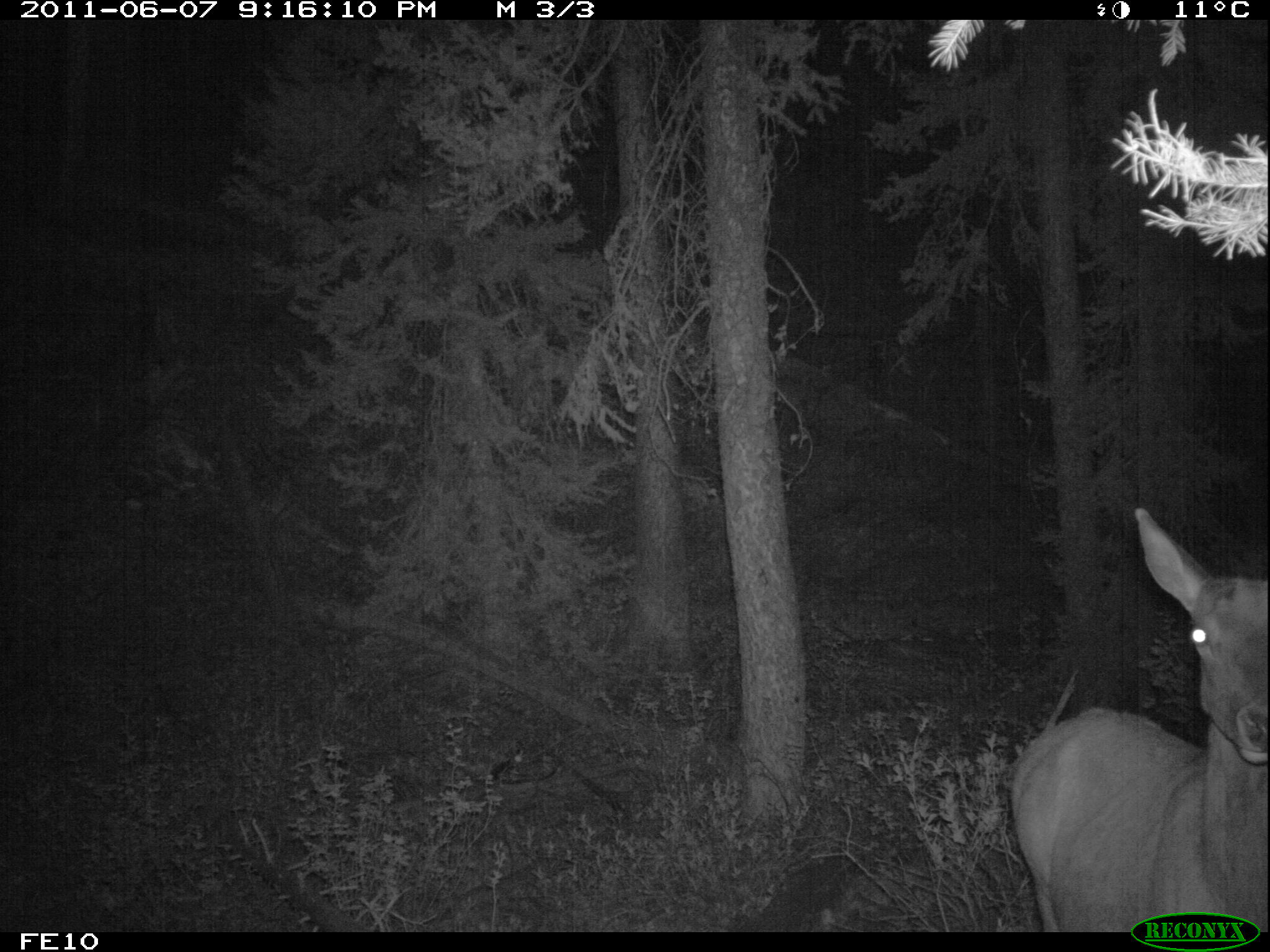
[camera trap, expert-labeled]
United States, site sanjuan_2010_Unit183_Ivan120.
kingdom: Animalia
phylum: Chordata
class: Mammalia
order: Artiodactyla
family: Cervidae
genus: Cervus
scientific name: Cervus elaphus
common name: red deer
Cervus elaphus (red deer).